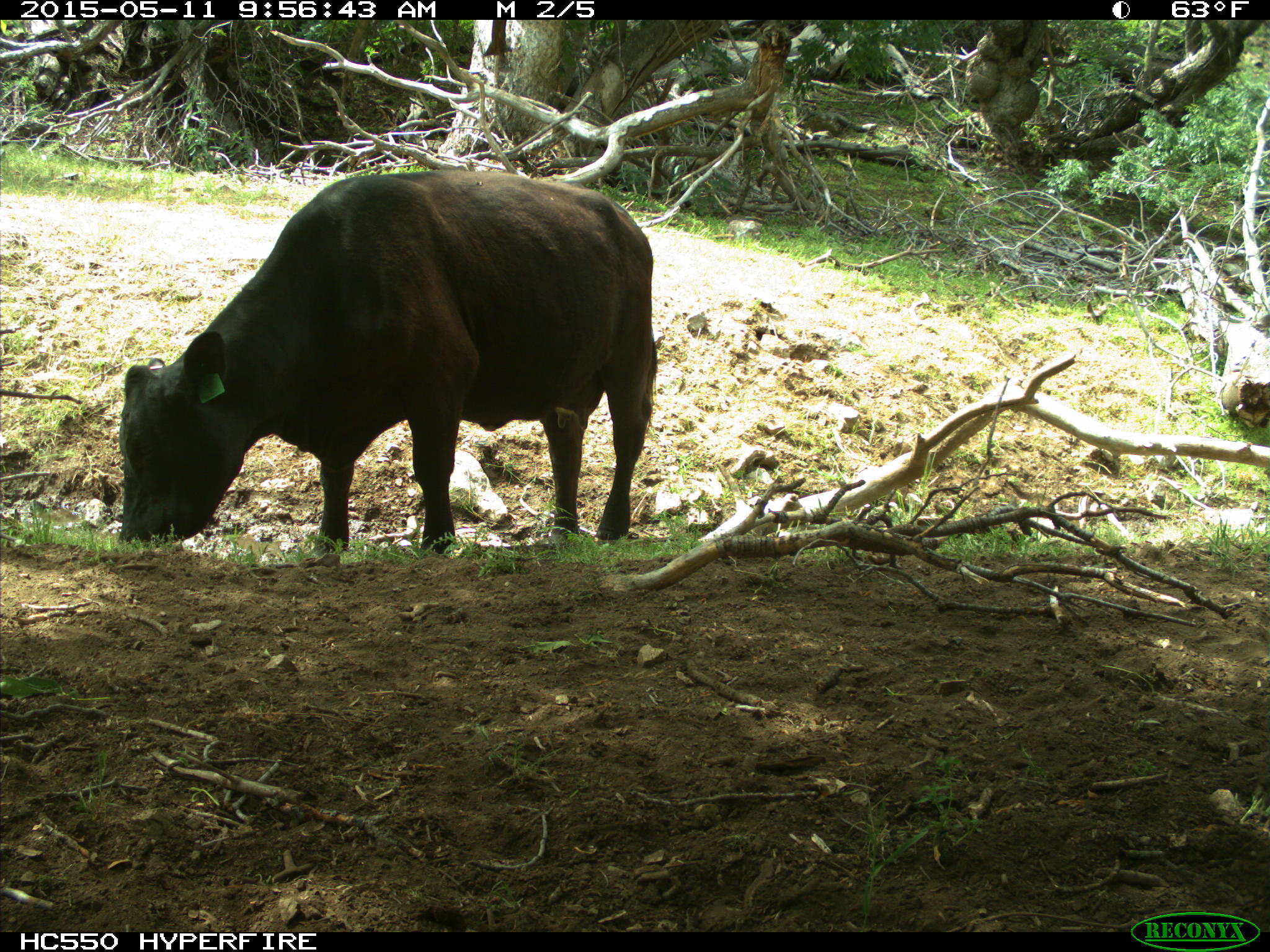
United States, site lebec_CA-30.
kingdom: Animalia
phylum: Chordata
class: Mammalia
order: Artiodactyla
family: Bovidae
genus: Bos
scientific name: Bos taurus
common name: domestic cow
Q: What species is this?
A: Bos taurus (domestic cow).